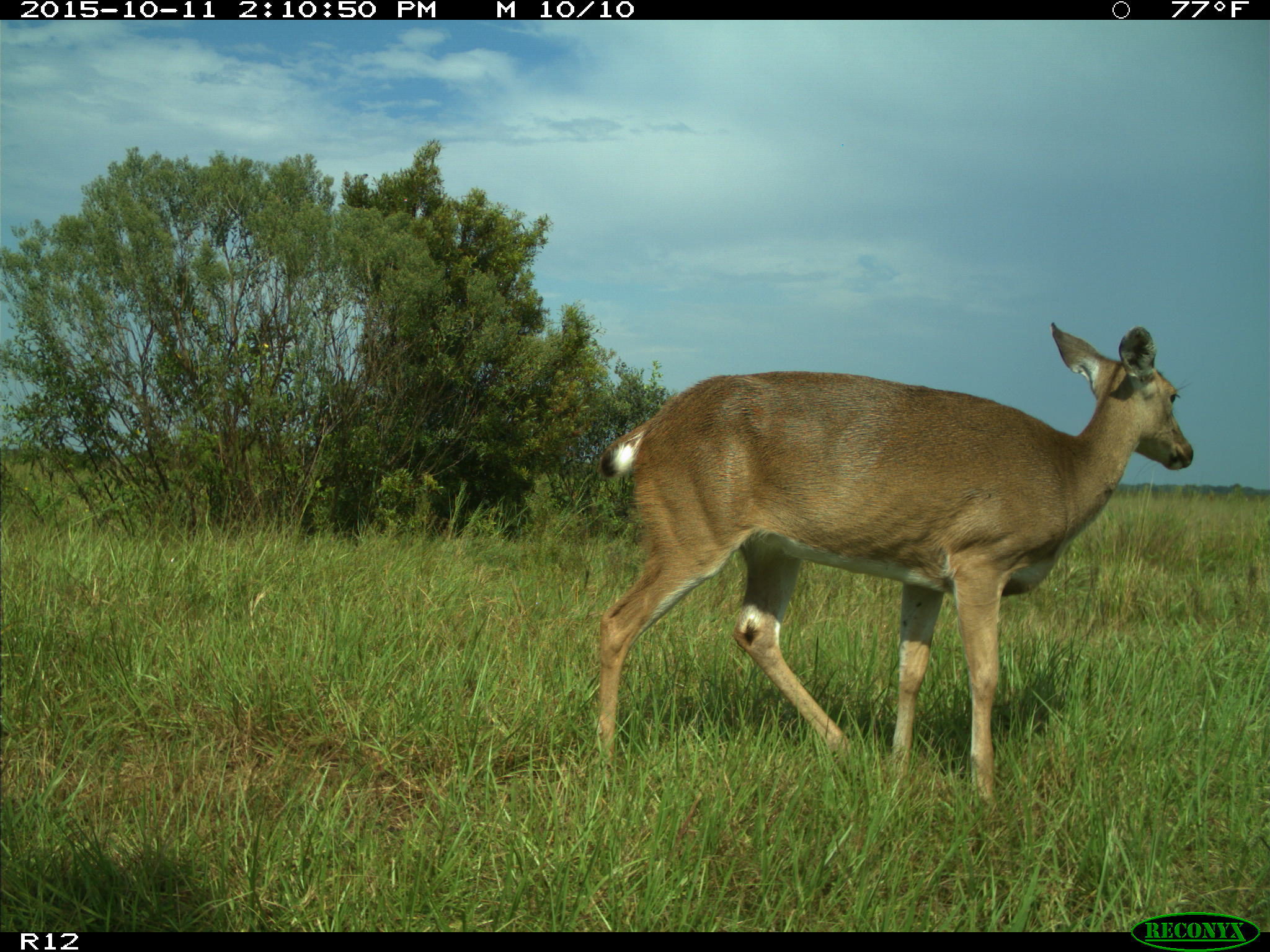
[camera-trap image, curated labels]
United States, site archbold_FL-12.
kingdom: Animalia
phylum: Chordata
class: Mammalia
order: Artiodactyla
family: Cervidae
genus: Odocoileus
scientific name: Odocoileus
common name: deer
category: unidentified deer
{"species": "unidentified deer (deer) (Odocoileus)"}